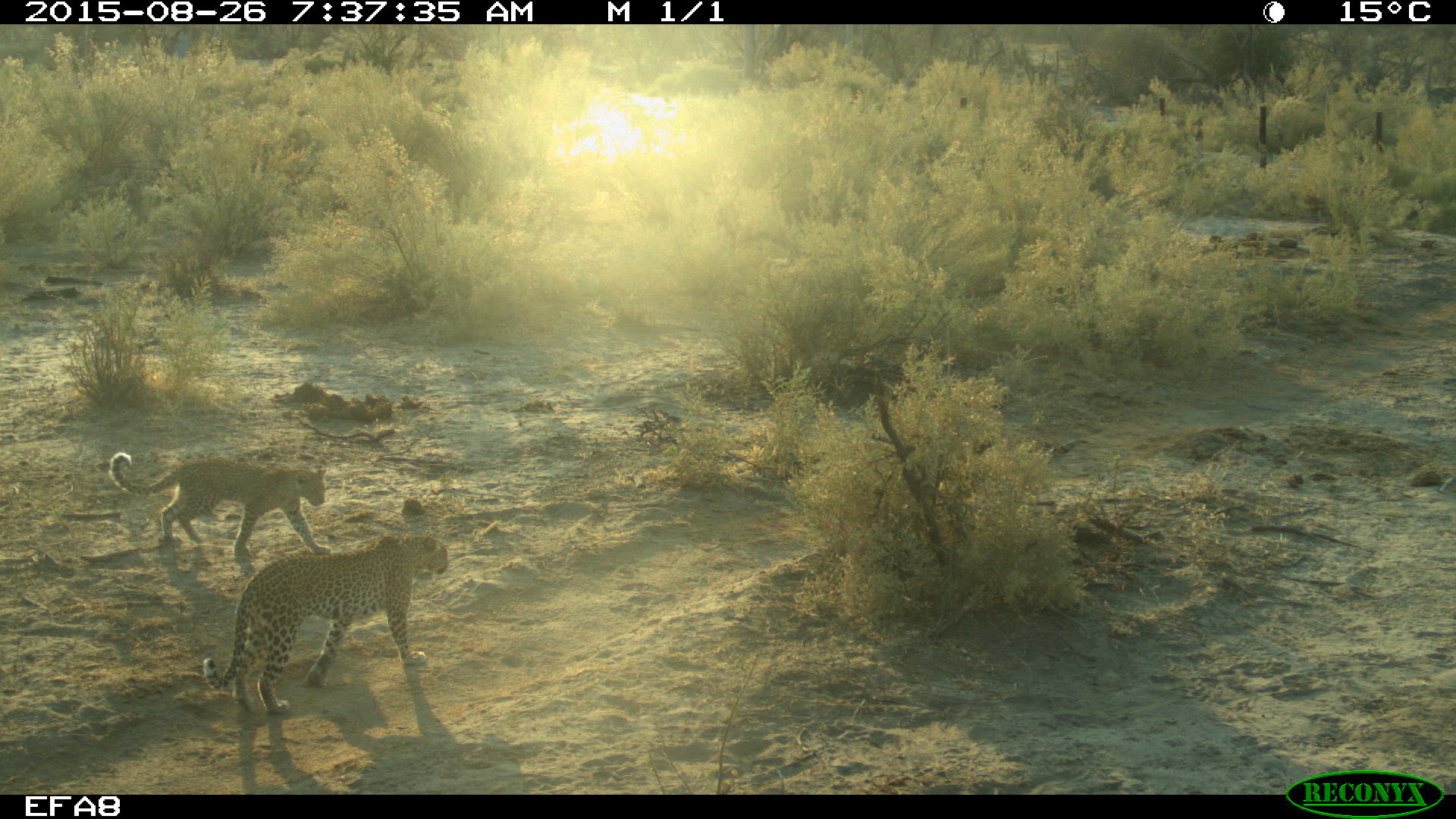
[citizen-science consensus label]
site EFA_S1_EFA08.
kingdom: Animalia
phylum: Chordata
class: Mammalia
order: Carnivora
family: Felidae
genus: Panthera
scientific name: Panthera pardus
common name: leopard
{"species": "leopard (Panthera pardus)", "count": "2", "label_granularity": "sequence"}